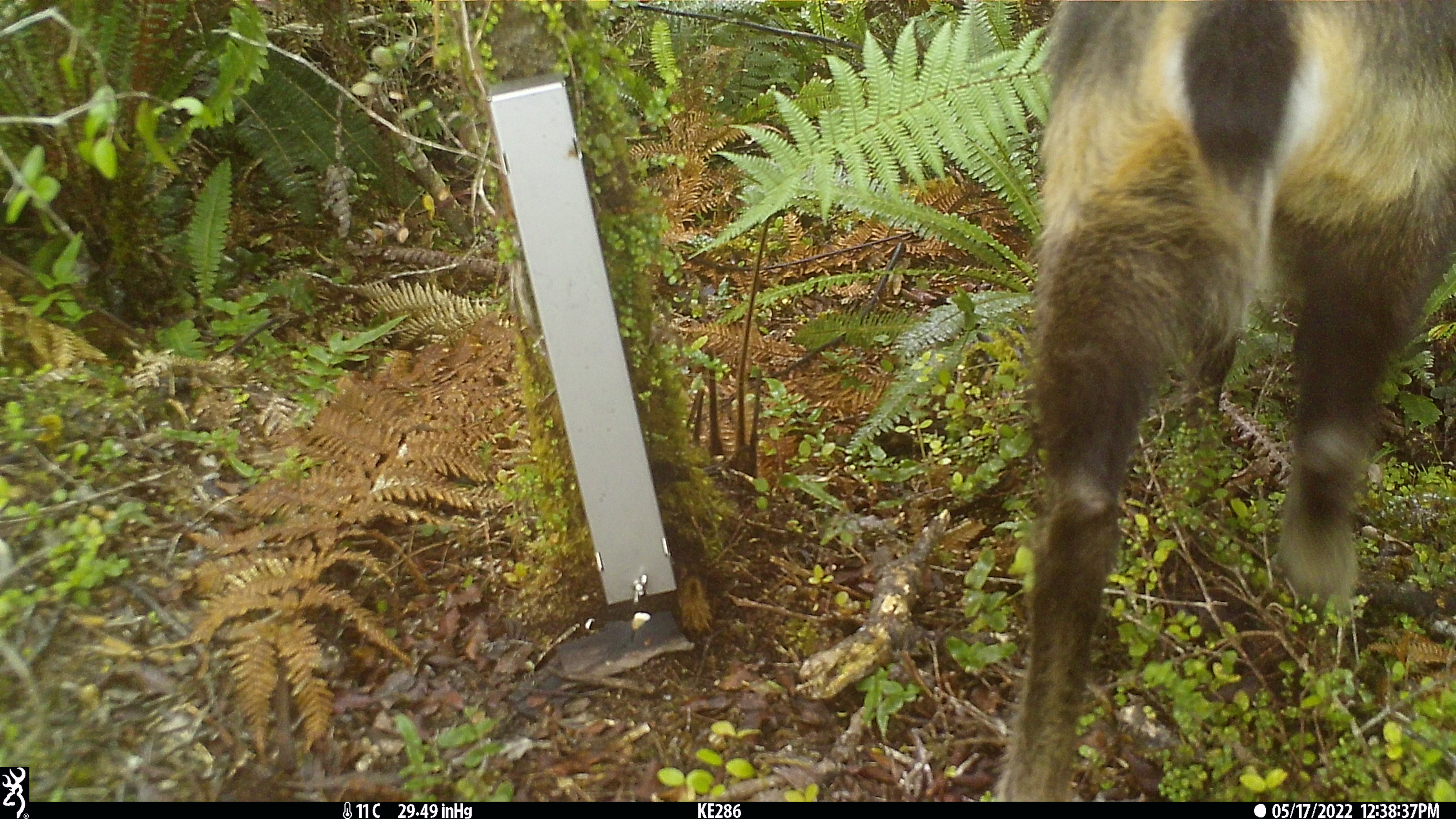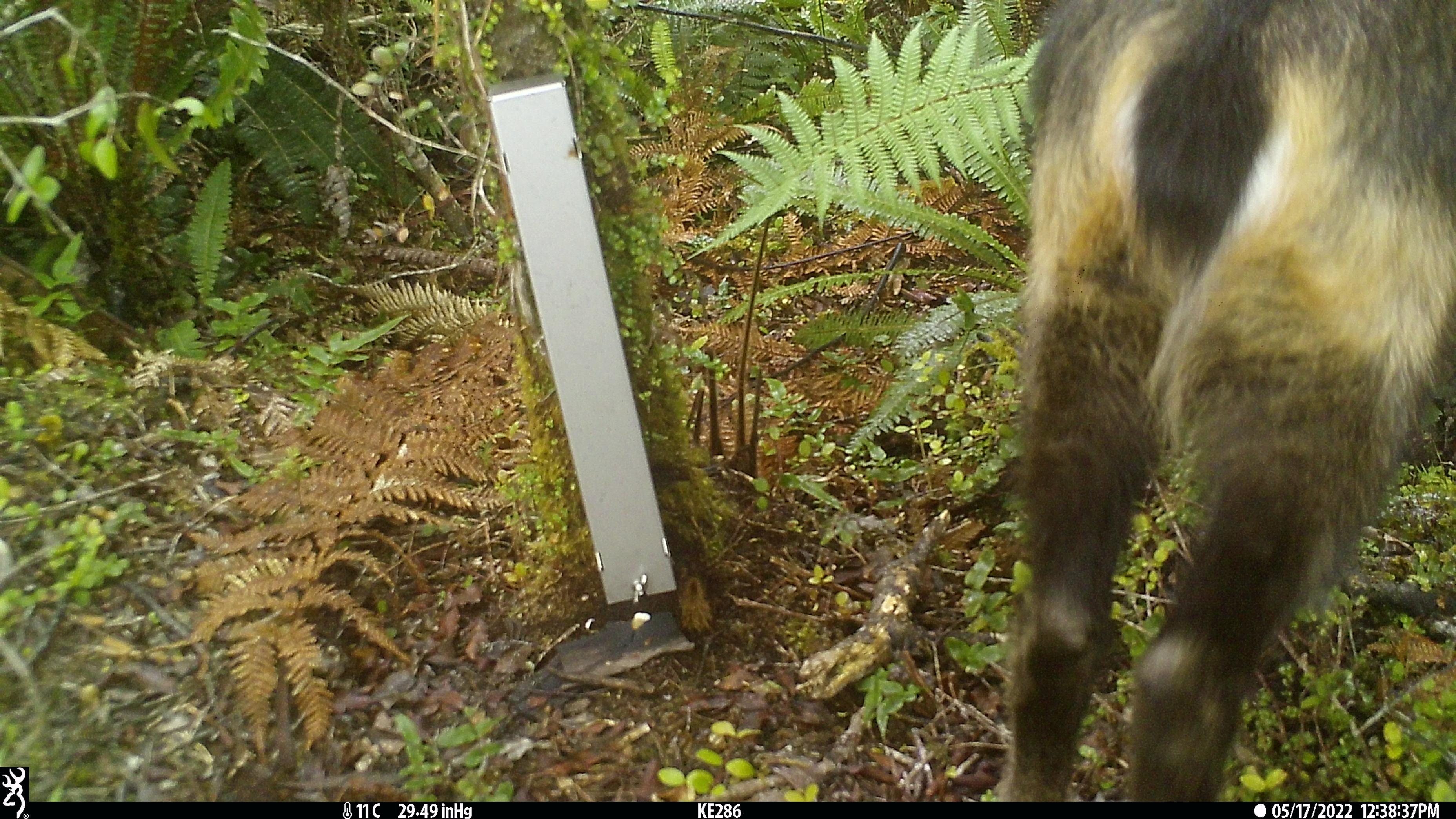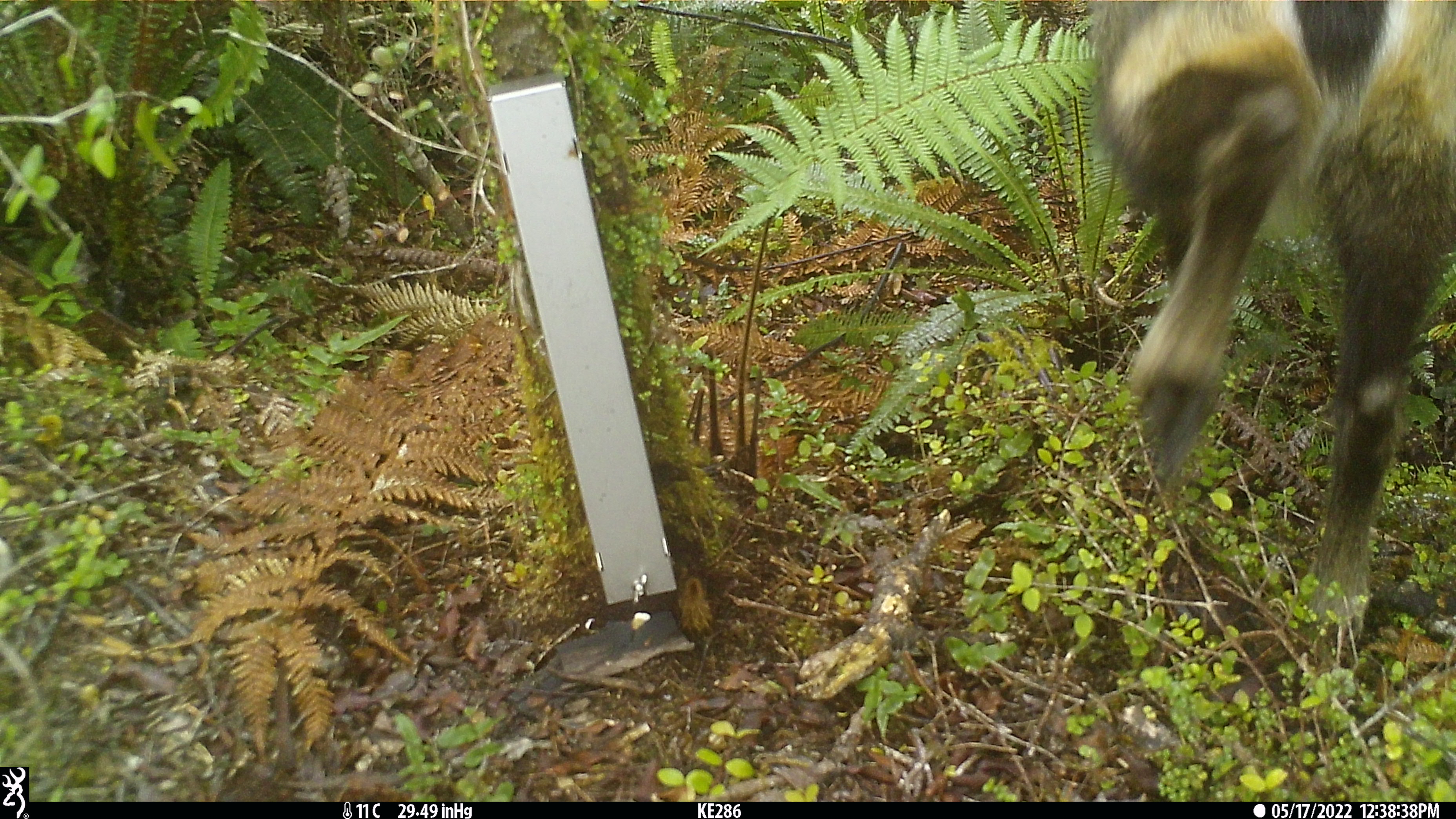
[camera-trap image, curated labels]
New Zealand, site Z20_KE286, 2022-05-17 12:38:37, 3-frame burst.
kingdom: Animalia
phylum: Chordata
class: Mammalia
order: Artiodactyla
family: Bovidae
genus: Rupicapra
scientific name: Rupicapra rupicapra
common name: alpine chamois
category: chamois